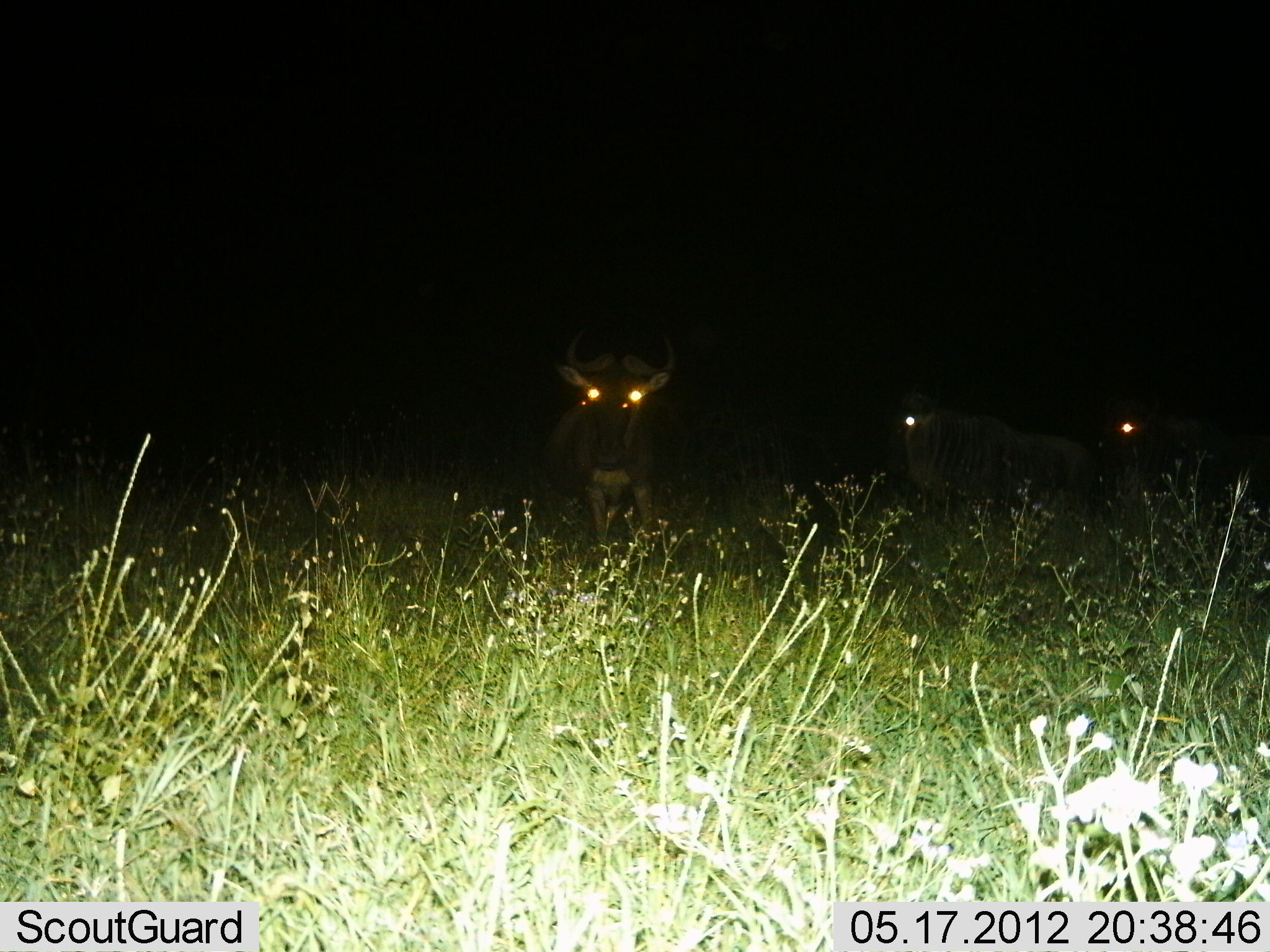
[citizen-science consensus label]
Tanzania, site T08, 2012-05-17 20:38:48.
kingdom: Animalia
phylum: Chordata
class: Mammalia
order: Artiodactyla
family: Bovidae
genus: Connochaetes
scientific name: Connochaetes taurinus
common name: blue wildebeest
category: wildebeest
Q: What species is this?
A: Wildebeest (blue wildebeest) (Connochaetes taurinus).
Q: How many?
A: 3.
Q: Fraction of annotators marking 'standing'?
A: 100%.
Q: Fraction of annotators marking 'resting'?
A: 0%.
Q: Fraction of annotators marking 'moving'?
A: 10%.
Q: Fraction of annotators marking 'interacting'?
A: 0%.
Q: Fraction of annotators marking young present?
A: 0%.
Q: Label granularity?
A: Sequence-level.